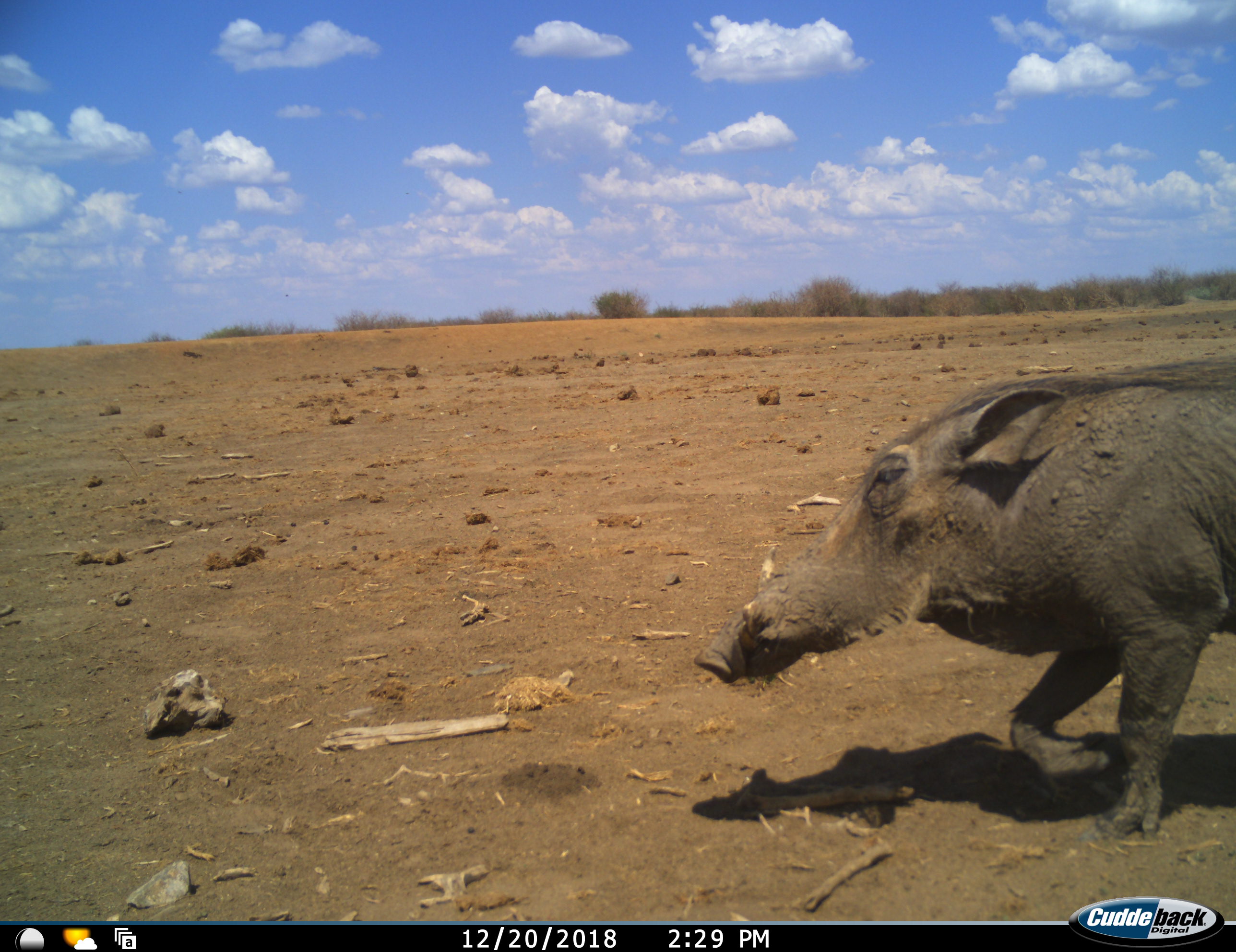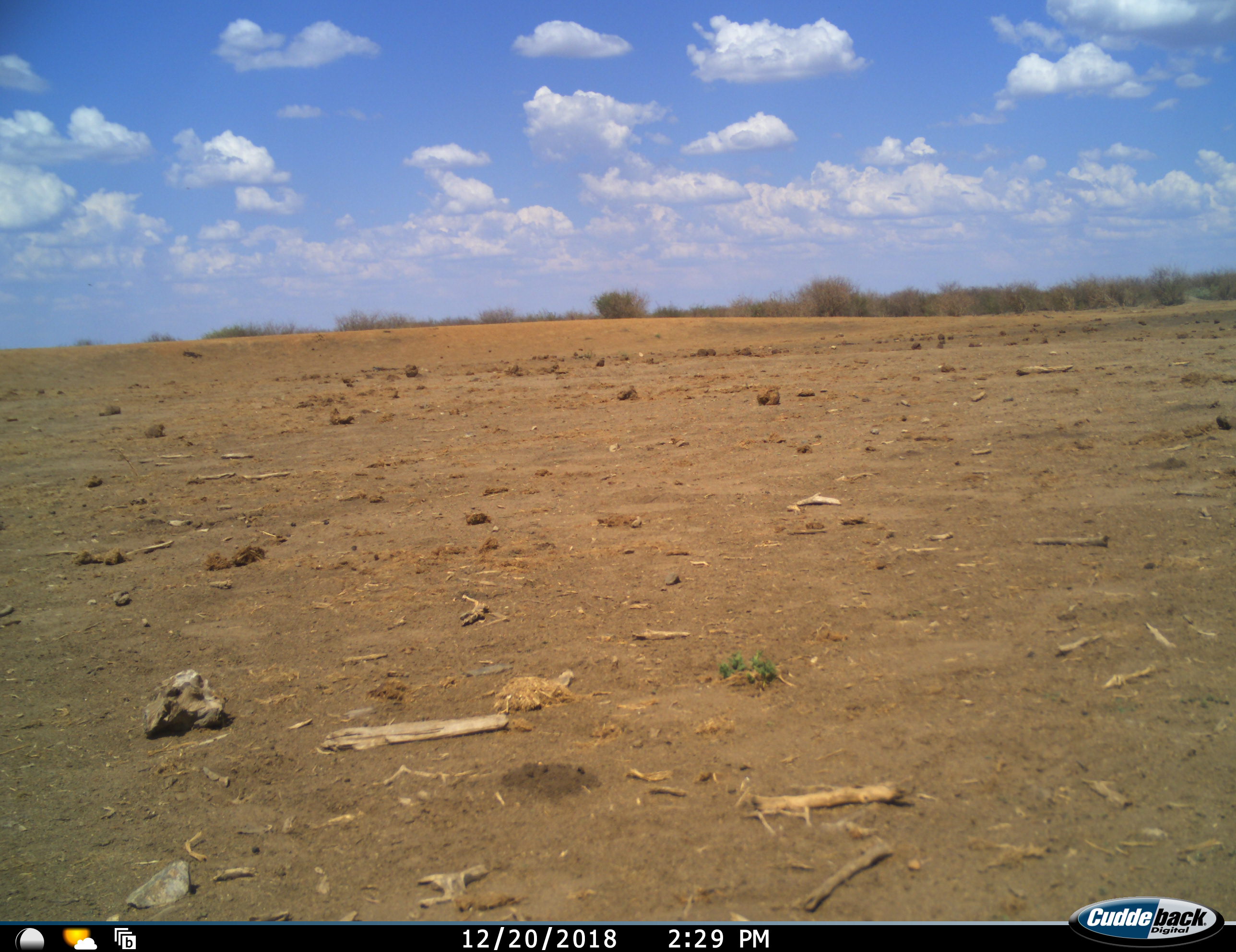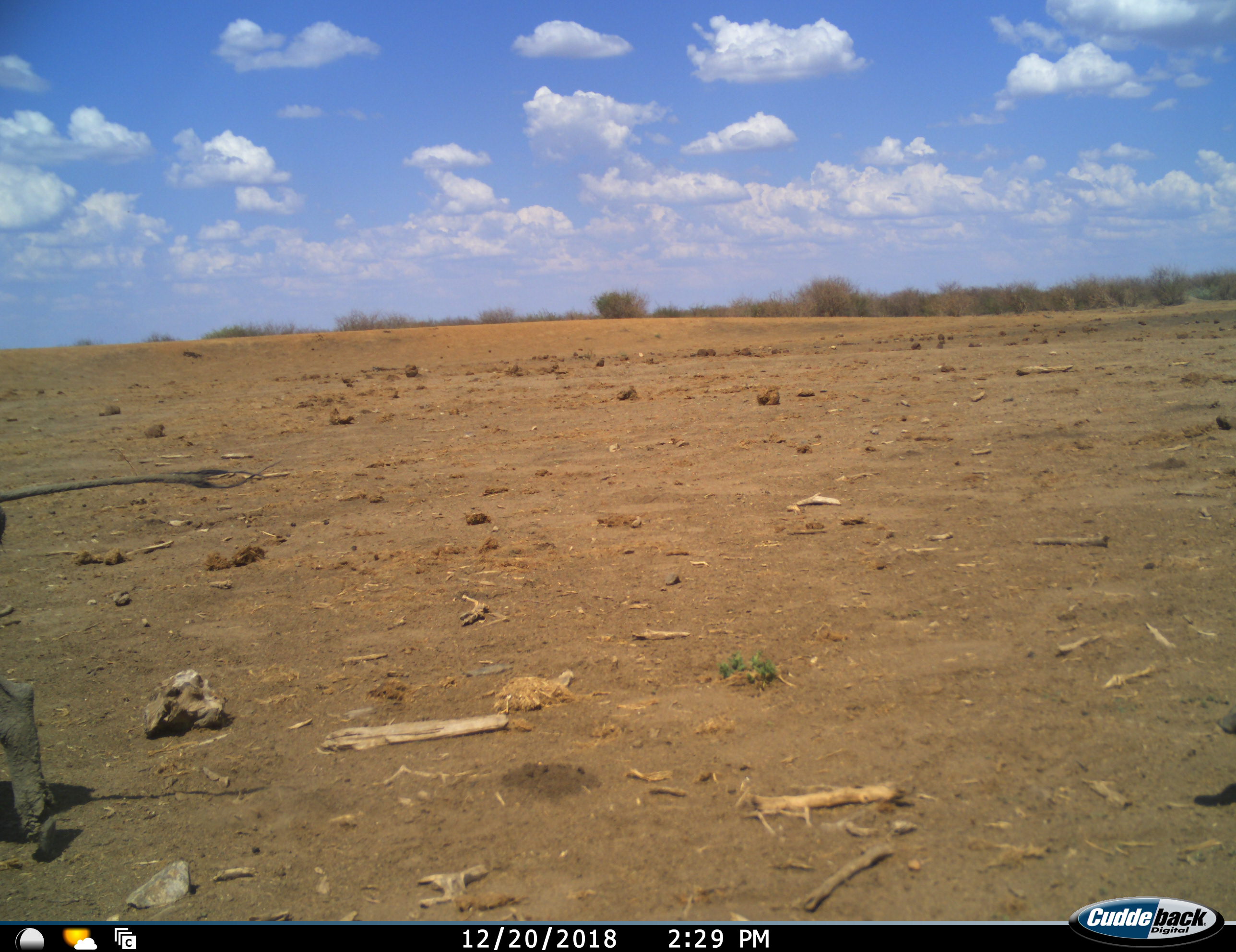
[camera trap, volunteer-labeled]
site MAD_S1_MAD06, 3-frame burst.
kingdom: Animalia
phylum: Chordata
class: Mammalia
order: Artiodactyla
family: Suidae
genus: Phacochoerus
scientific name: Phacochoerus africanus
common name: warthog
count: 2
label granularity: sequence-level